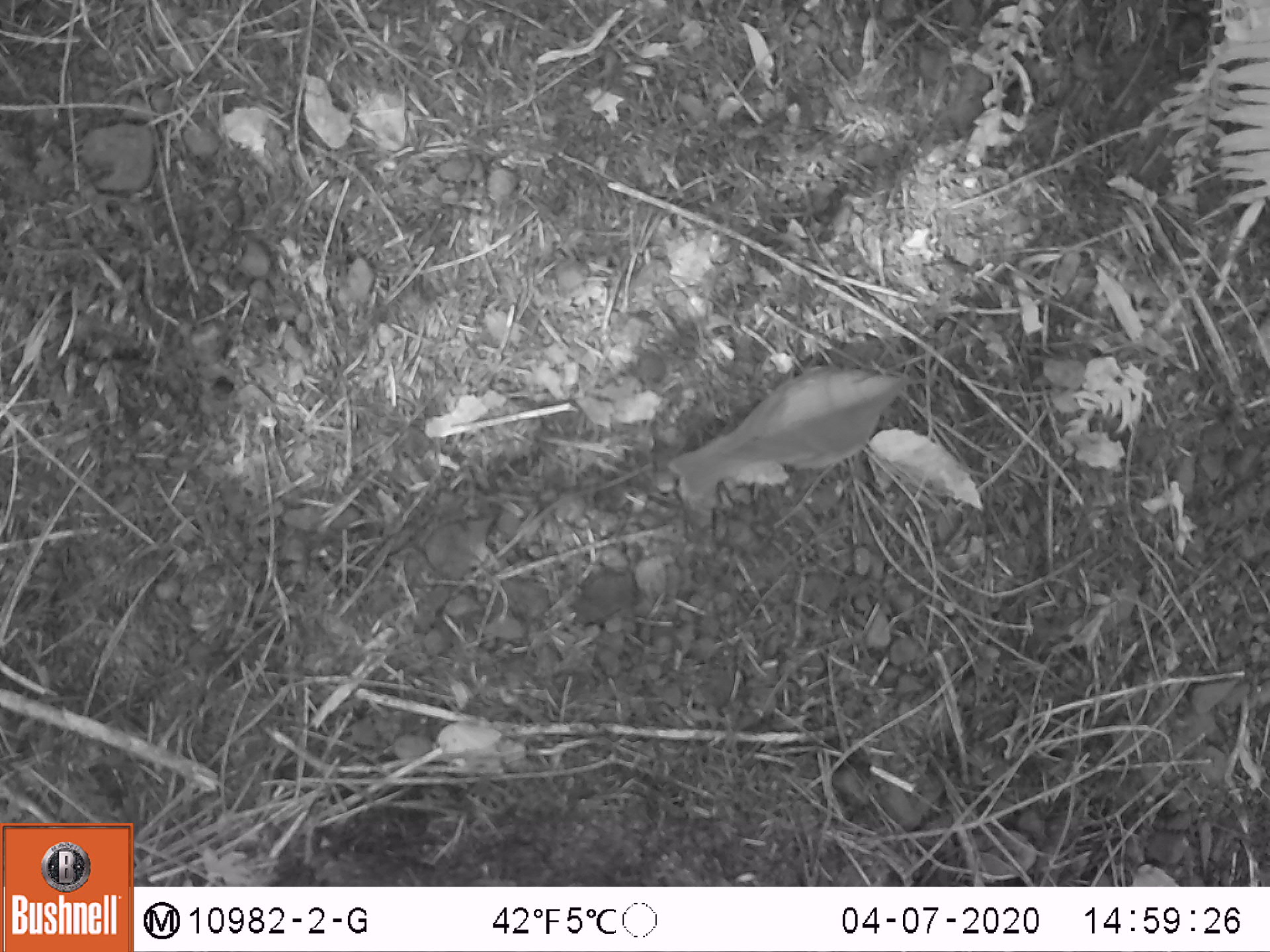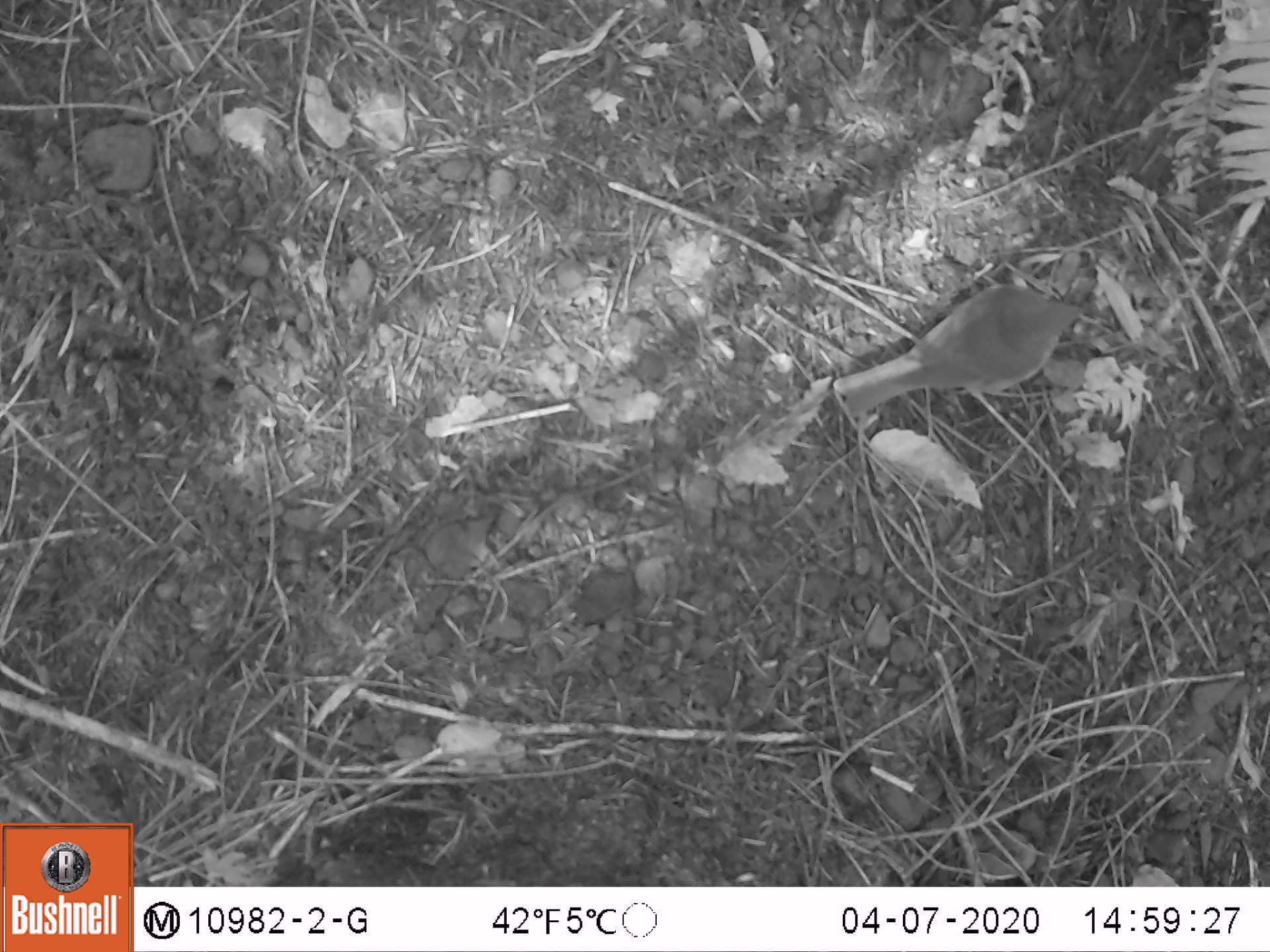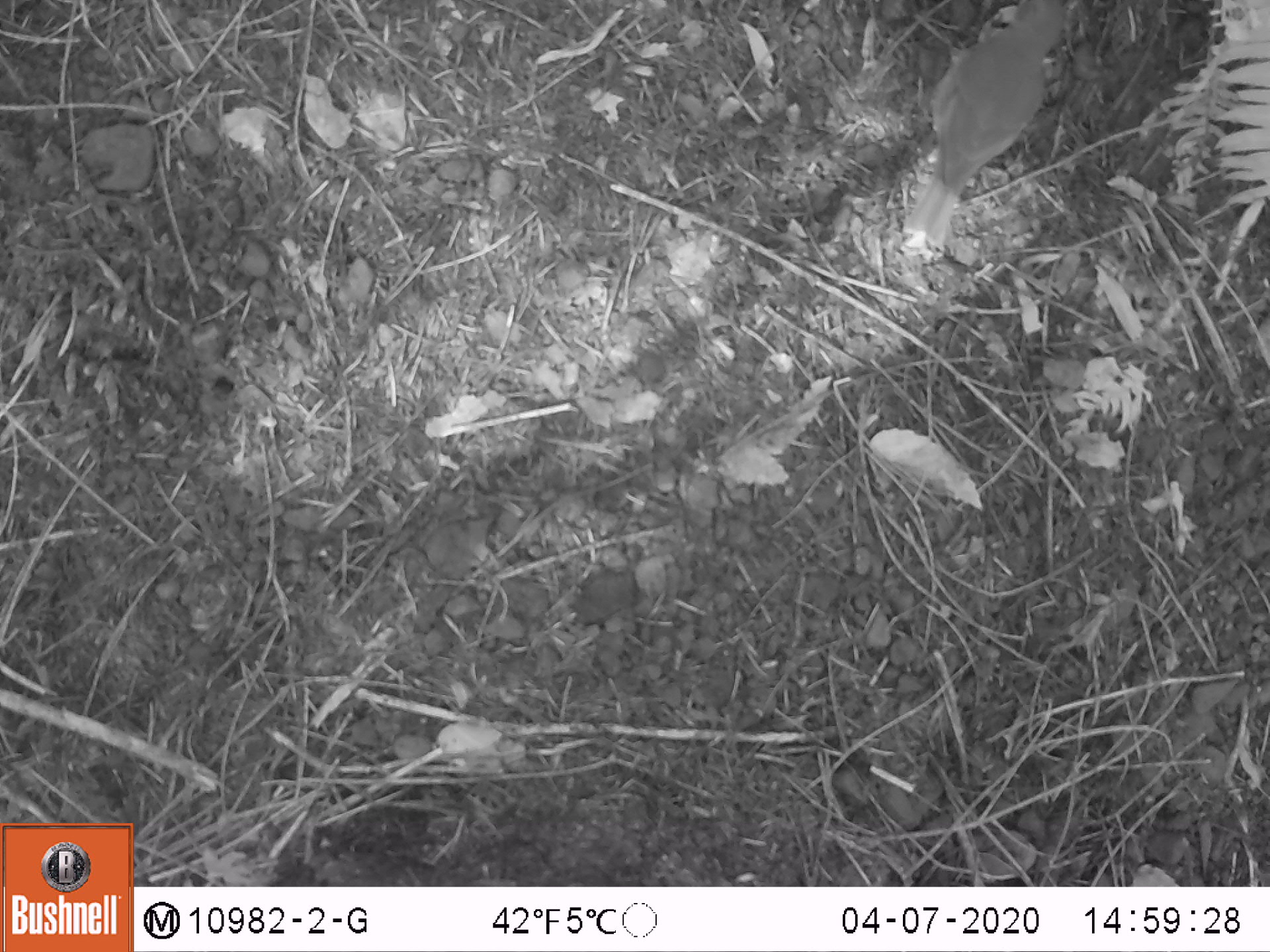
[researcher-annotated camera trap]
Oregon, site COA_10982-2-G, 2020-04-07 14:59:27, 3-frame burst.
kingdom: Animalia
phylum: Chordata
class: Aves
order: Passeriformes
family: Turdidae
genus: Catharus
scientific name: Catharus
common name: brown thrushes and nightingale-thrushes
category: catharus species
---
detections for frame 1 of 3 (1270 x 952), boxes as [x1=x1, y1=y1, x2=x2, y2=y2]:
catharus species: [x1=660, y1=357, x2=919, y2=510]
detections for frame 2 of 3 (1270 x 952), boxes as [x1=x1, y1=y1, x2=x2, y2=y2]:
catharus species: [x1=829, y1=272, x2=1094, y2=422]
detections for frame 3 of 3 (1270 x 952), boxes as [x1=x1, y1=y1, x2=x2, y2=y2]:
catharus species: [x1=898, y1=3, x2=1085, y2=254]